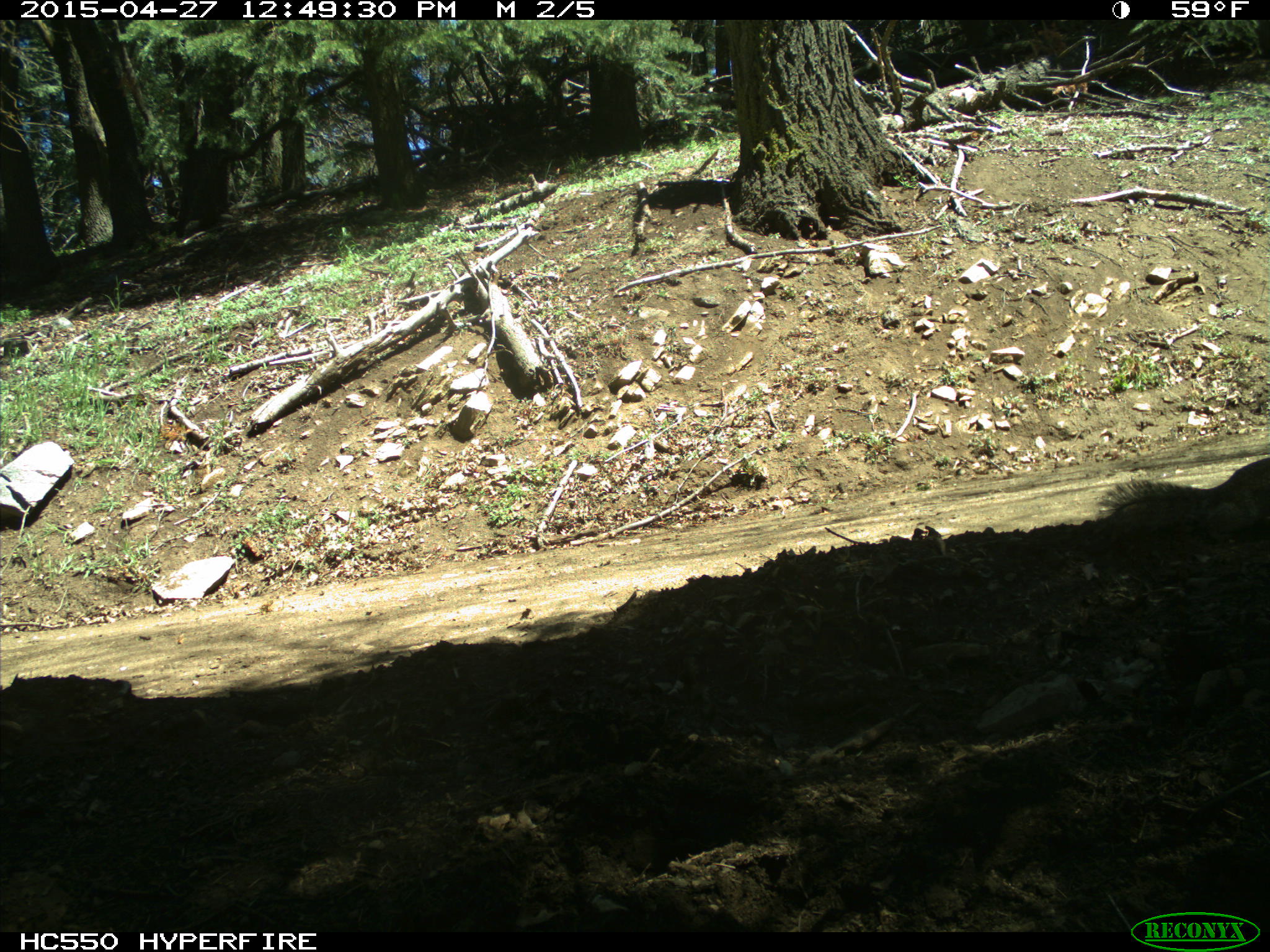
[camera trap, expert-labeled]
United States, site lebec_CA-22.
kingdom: Animalia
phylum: Chordata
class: Mammalia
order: Rodentia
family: Sciuridae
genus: Otospermophilus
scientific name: Otospermophilus beecheyi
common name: california ground squirrel